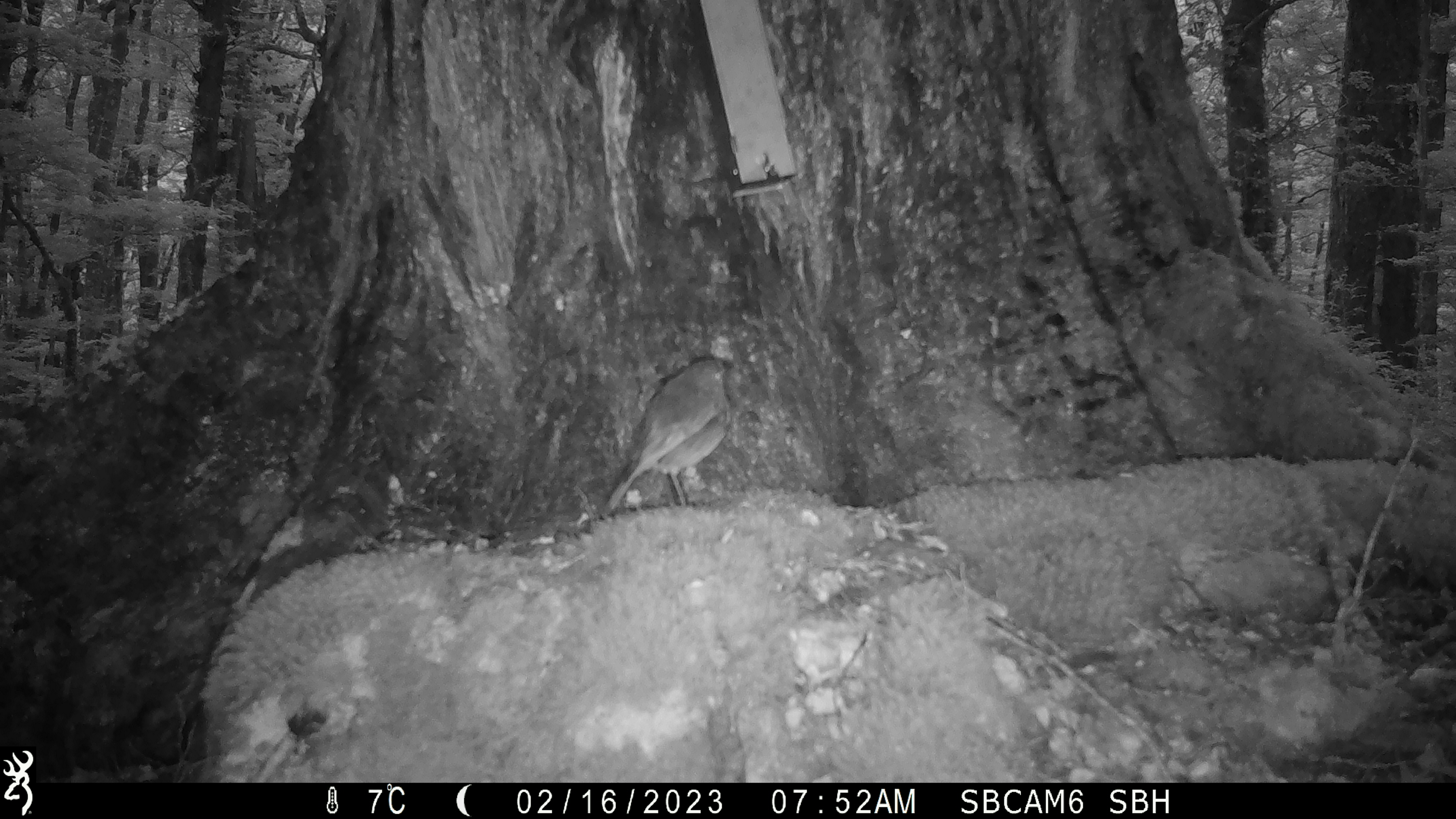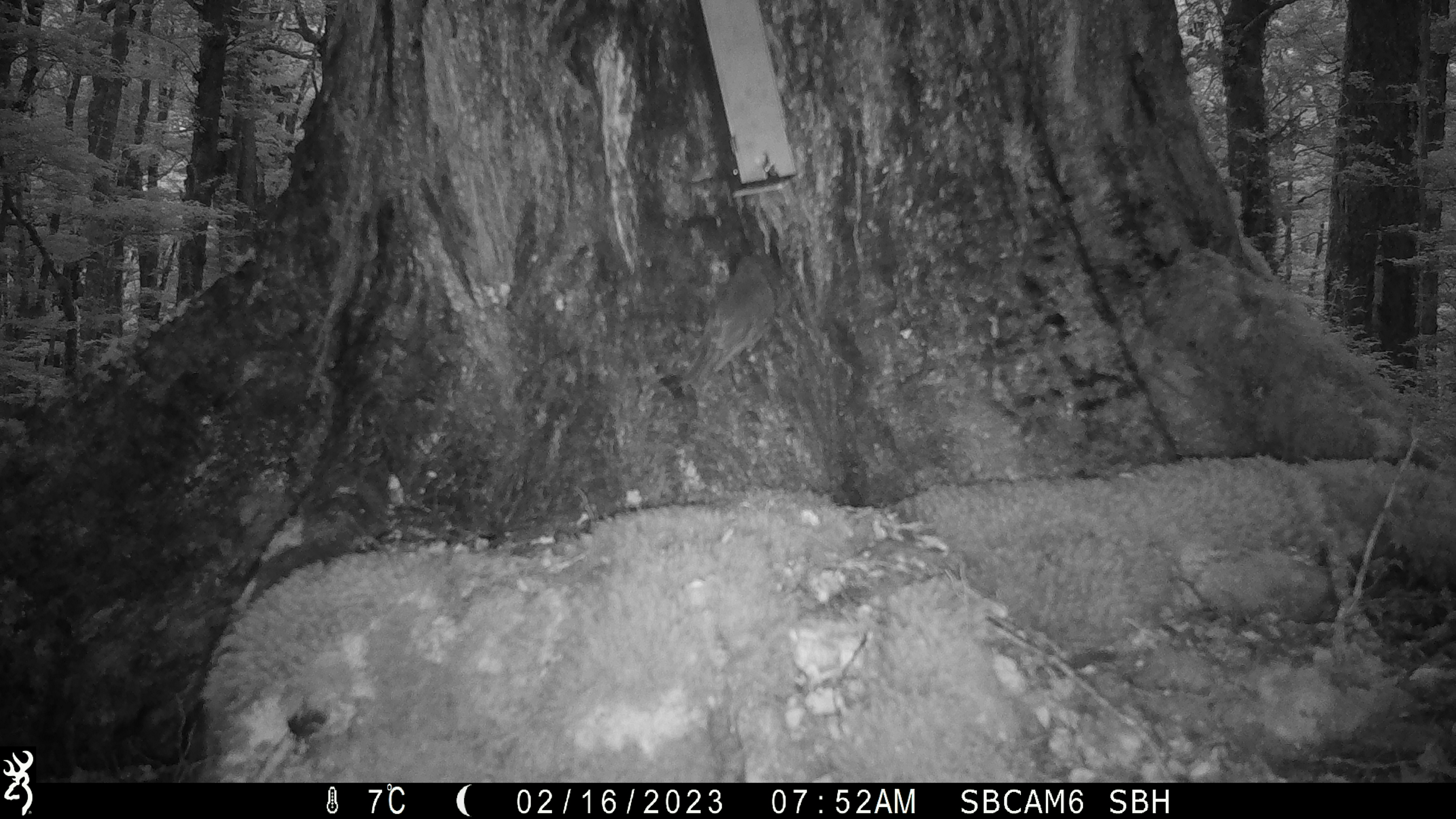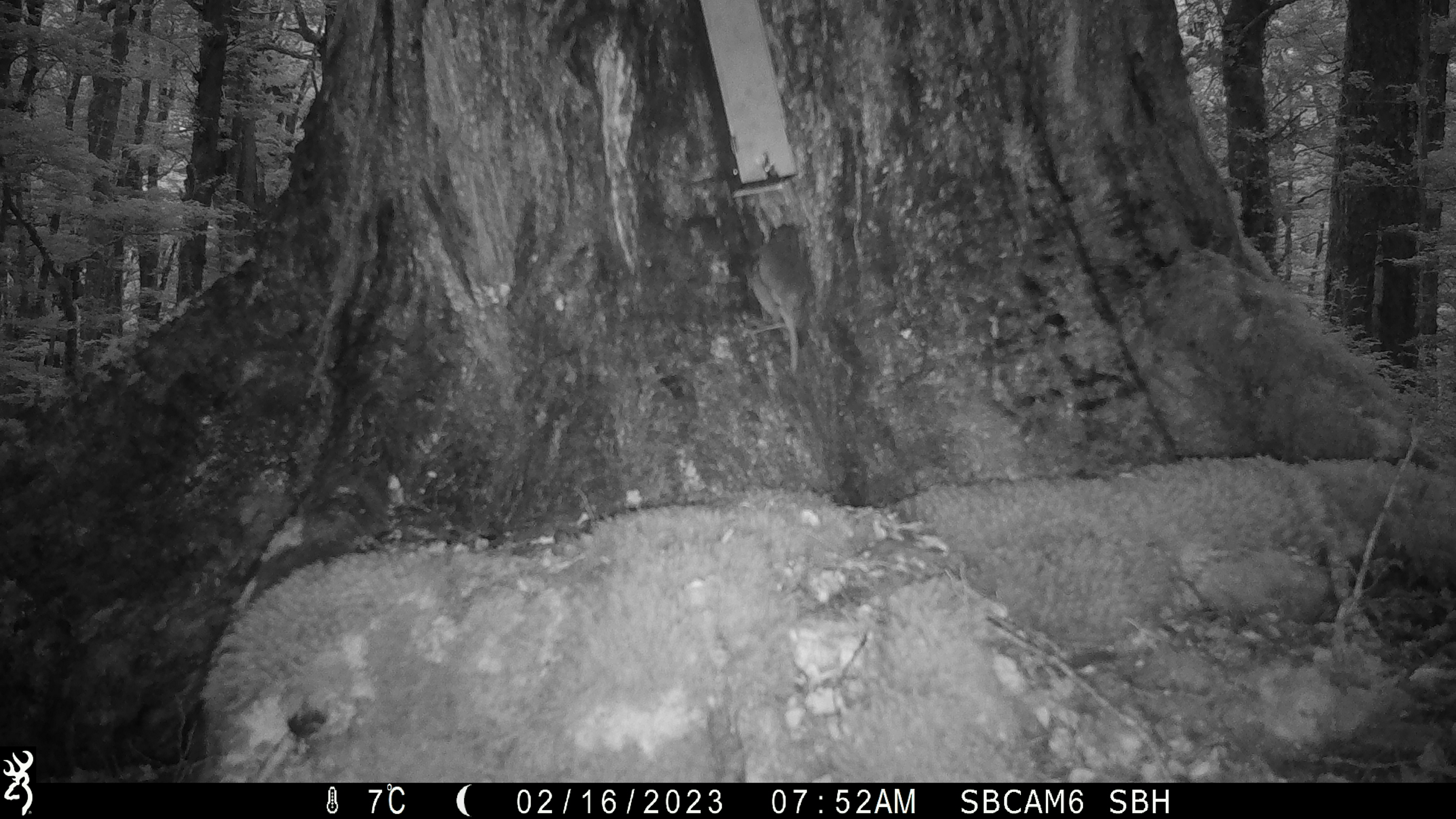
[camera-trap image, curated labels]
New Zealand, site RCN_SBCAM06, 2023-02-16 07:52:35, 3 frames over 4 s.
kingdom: Animalia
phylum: Chordata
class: Aves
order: Passeriformes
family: Petroicidae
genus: Petroica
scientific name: Petroica australis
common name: new zealand robin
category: robin